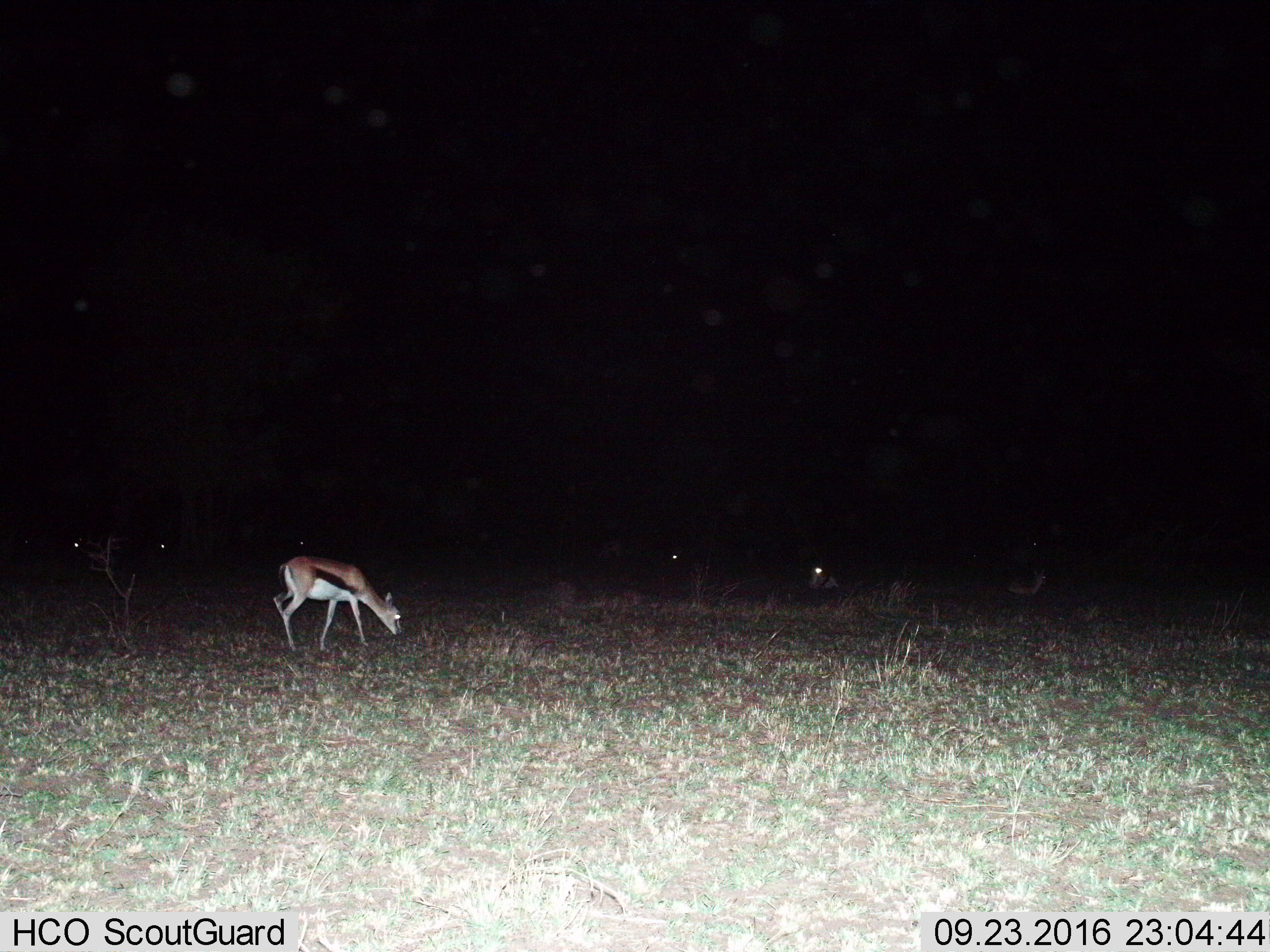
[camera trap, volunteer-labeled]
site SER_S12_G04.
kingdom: Animalia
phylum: Chordata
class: Mammalia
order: Artiodactyla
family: Bovidae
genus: Eudorcas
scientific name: Eudorcas thomsonii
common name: thomson's gazelle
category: gazellethomsons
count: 7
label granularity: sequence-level